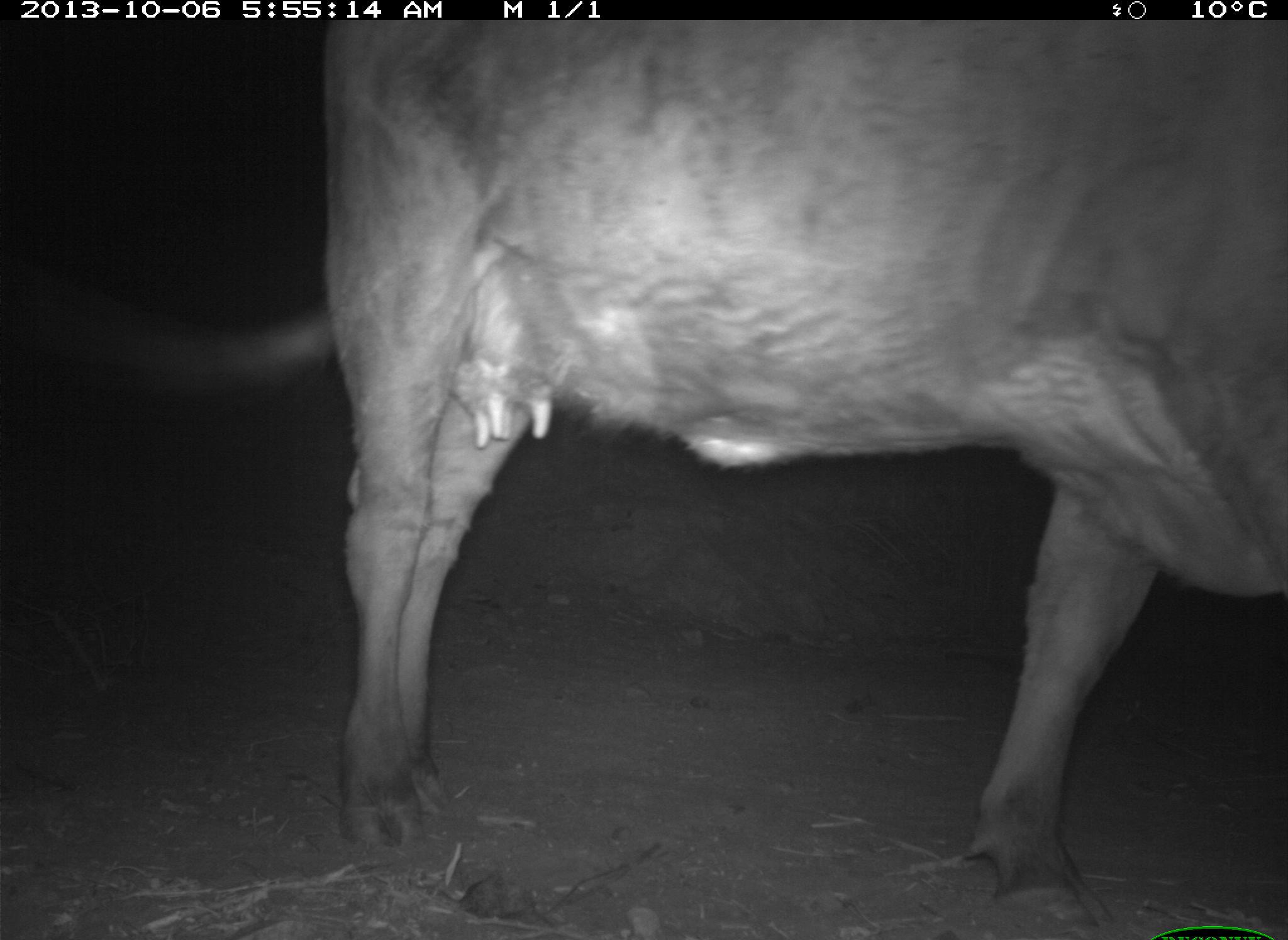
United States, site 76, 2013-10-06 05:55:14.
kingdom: Animalia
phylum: Chordata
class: Mammalia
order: Artiodactyla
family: Bovidae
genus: Bos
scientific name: Bos taurus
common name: cow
Cow (Bos taurus).